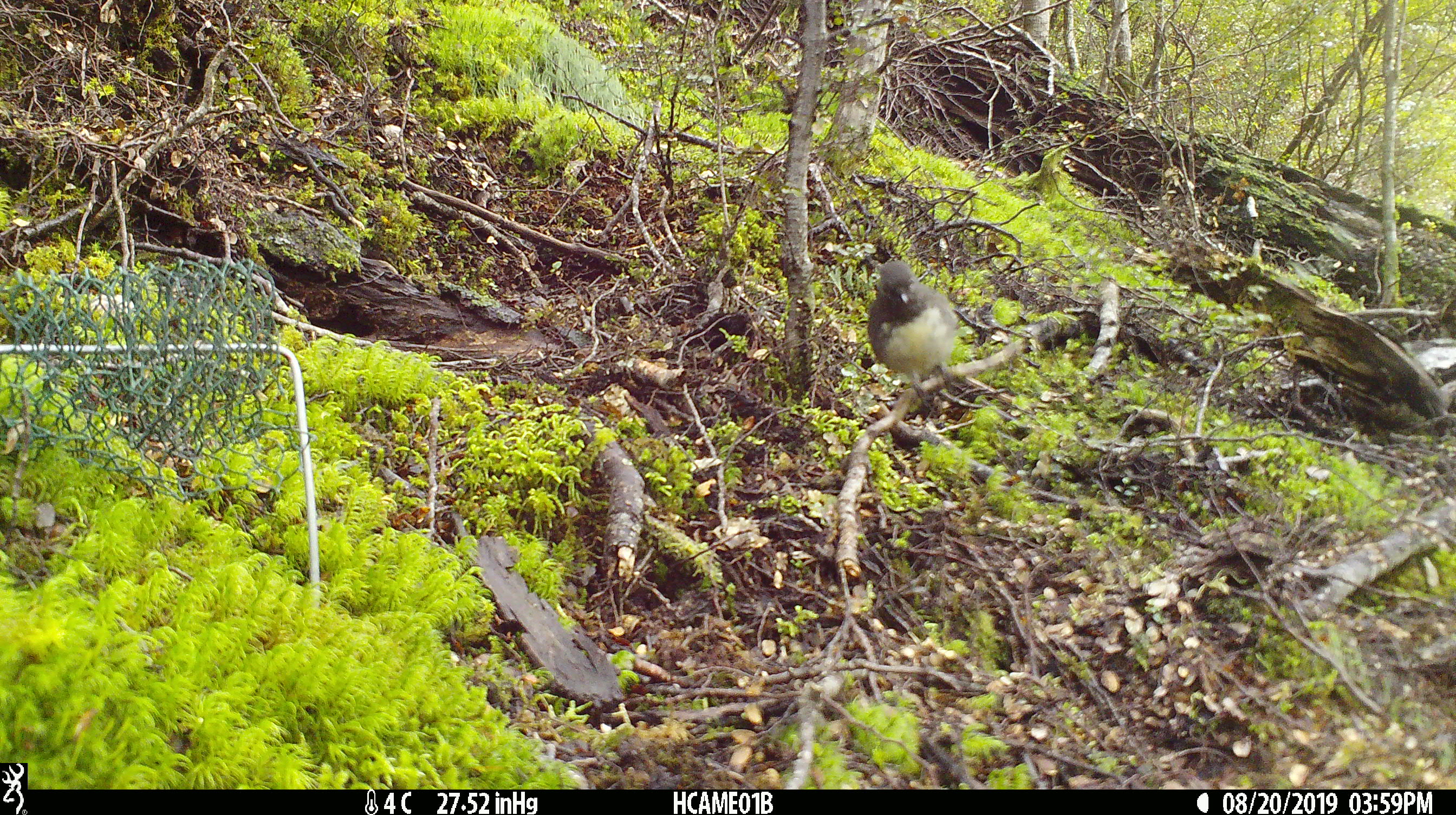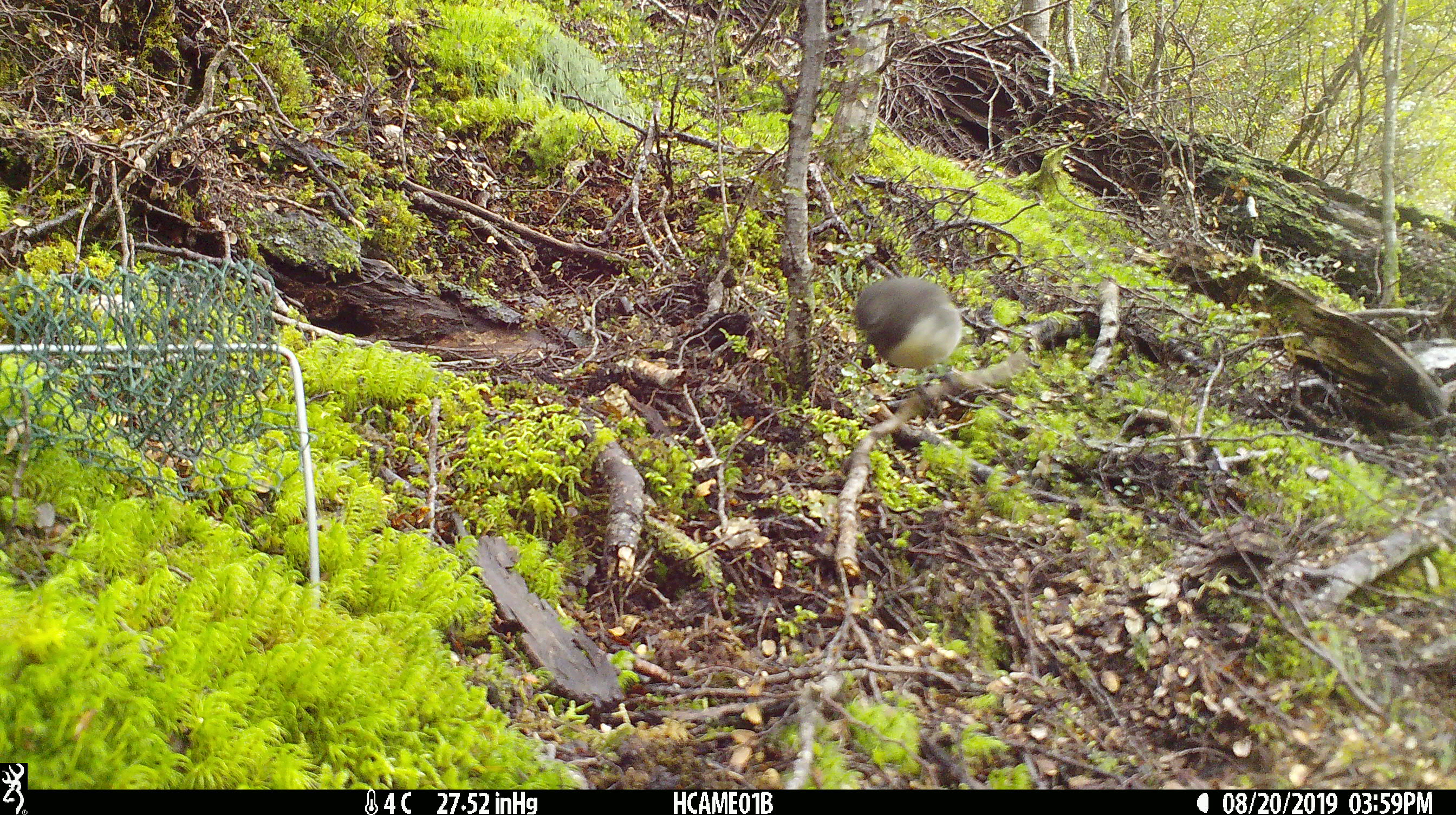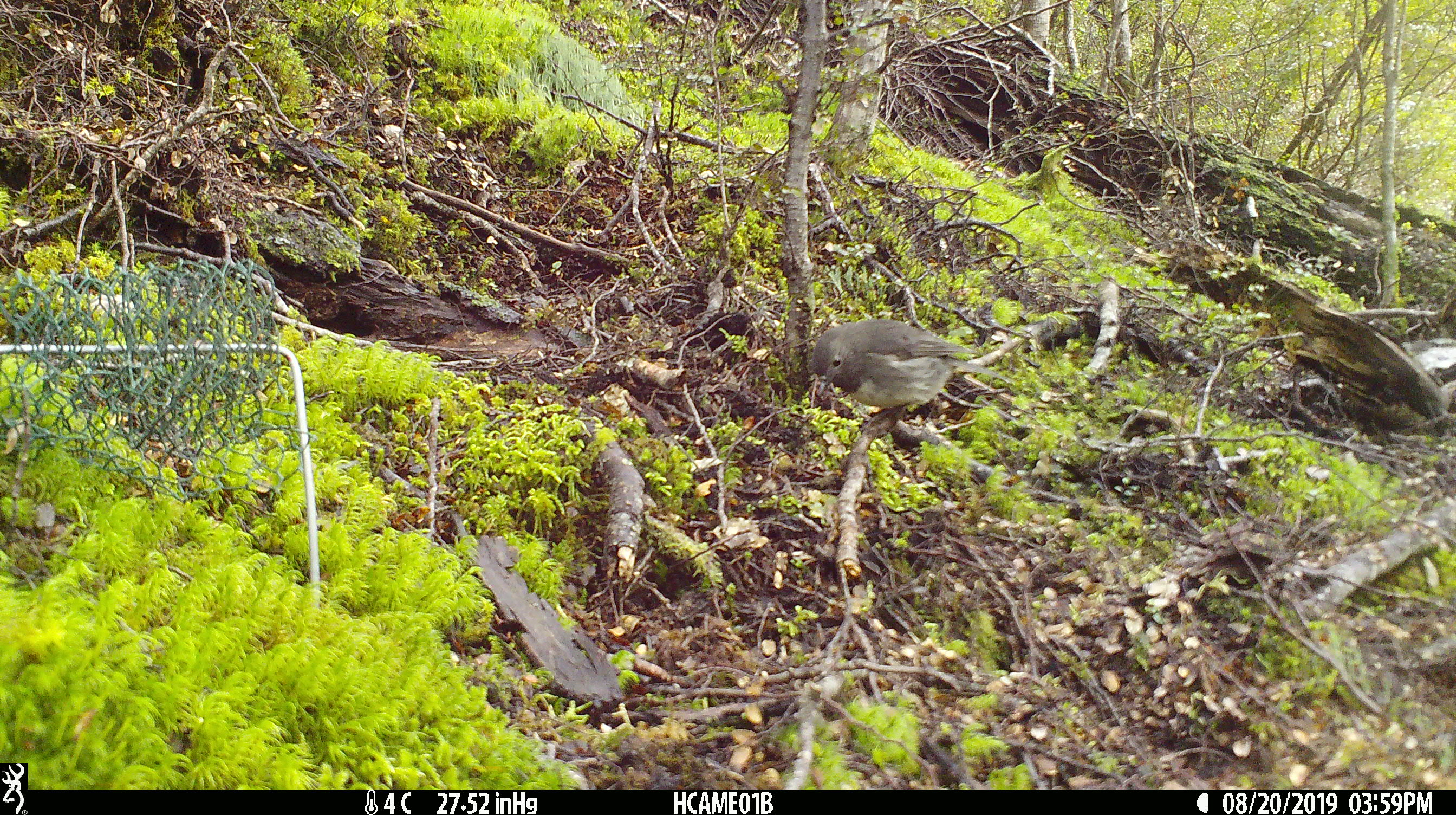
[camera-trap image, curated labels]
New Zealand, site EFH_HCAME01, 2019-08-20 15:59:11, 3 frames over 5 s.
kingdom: Animalia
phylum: Chordata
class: Aves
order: Passeriformes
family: Petroicidae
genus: Petroica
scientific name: Petroica australis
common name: new zealand robin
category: robin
Robin (new zealand robin) (Petroica australis).